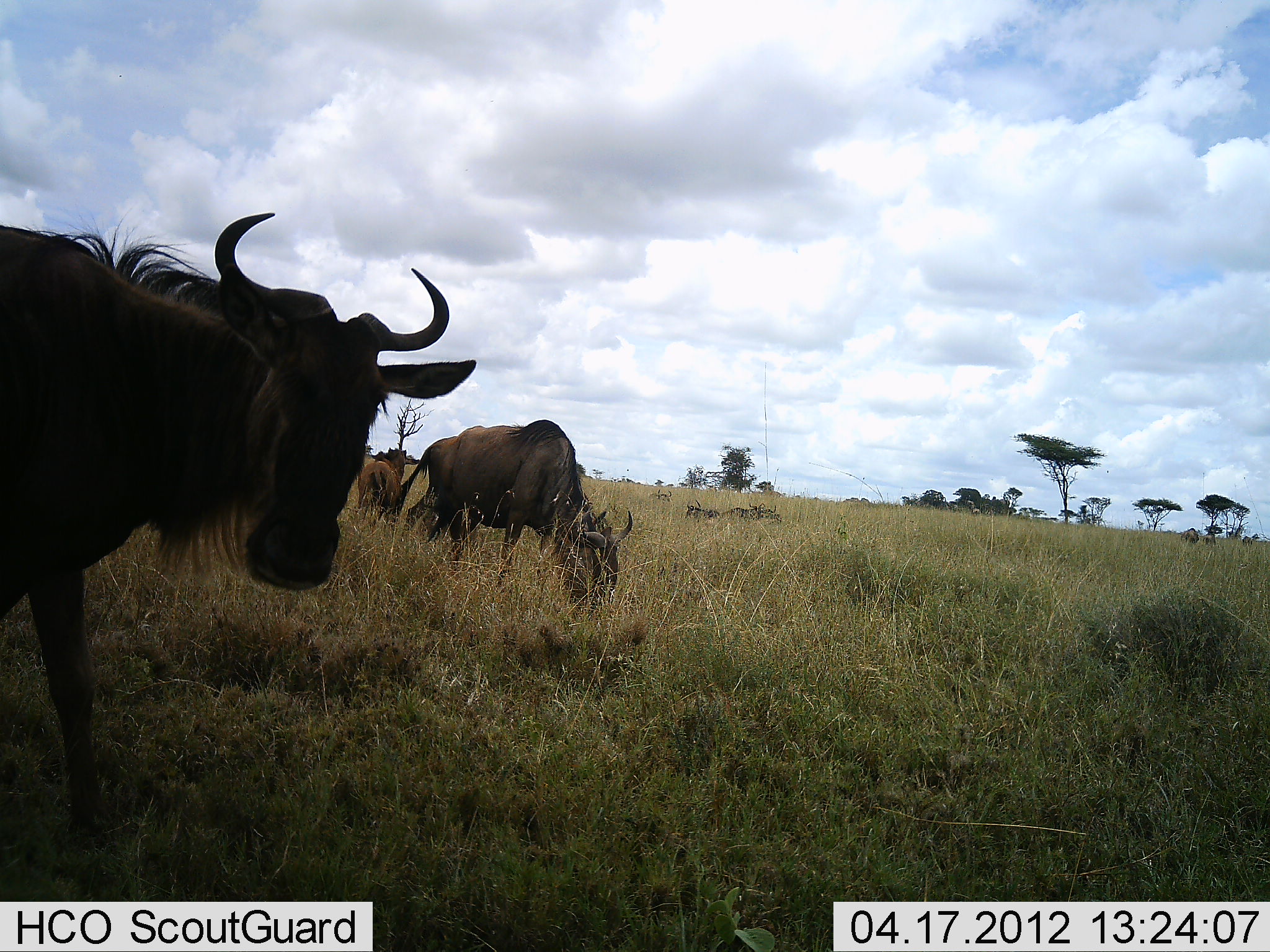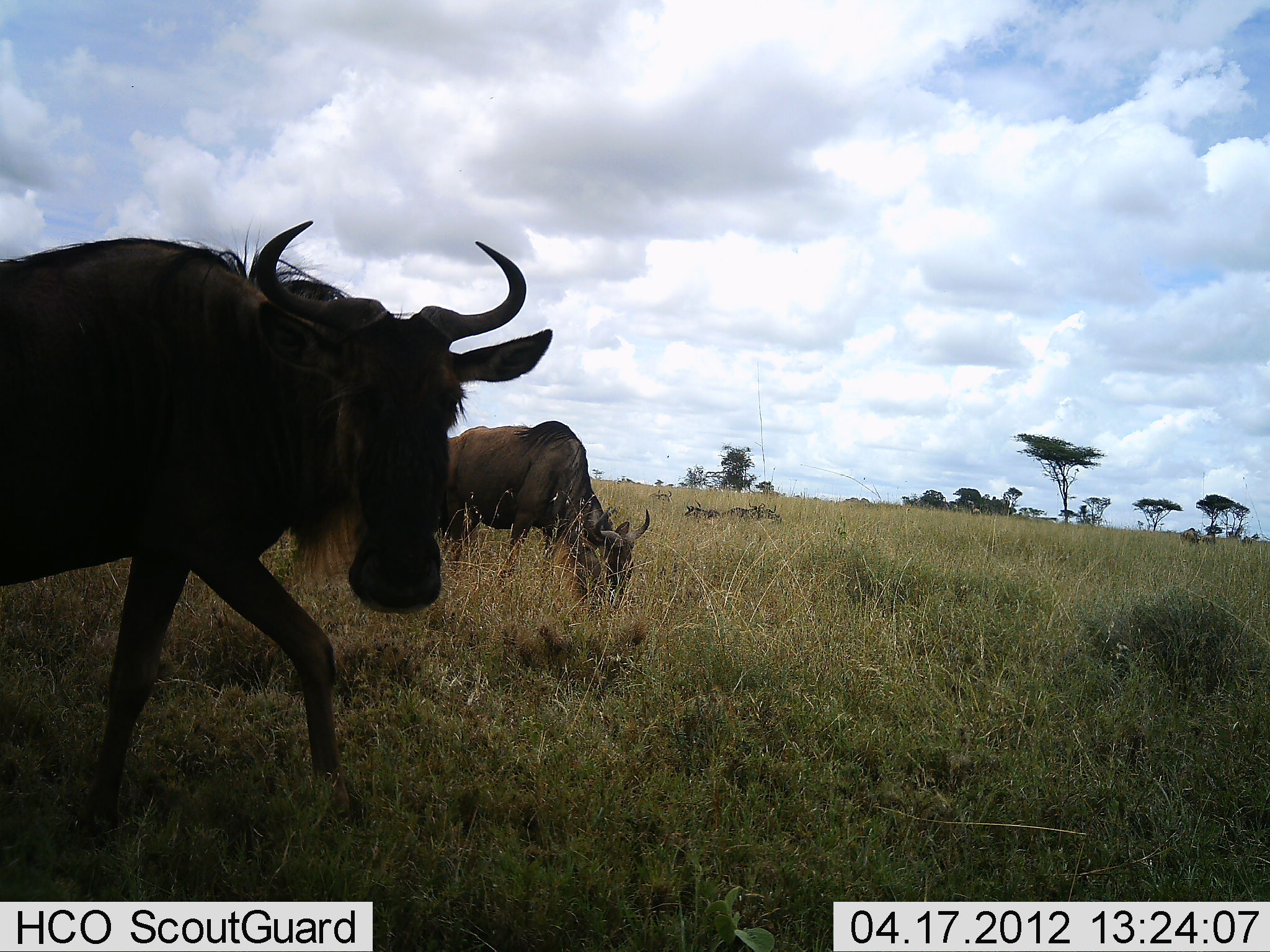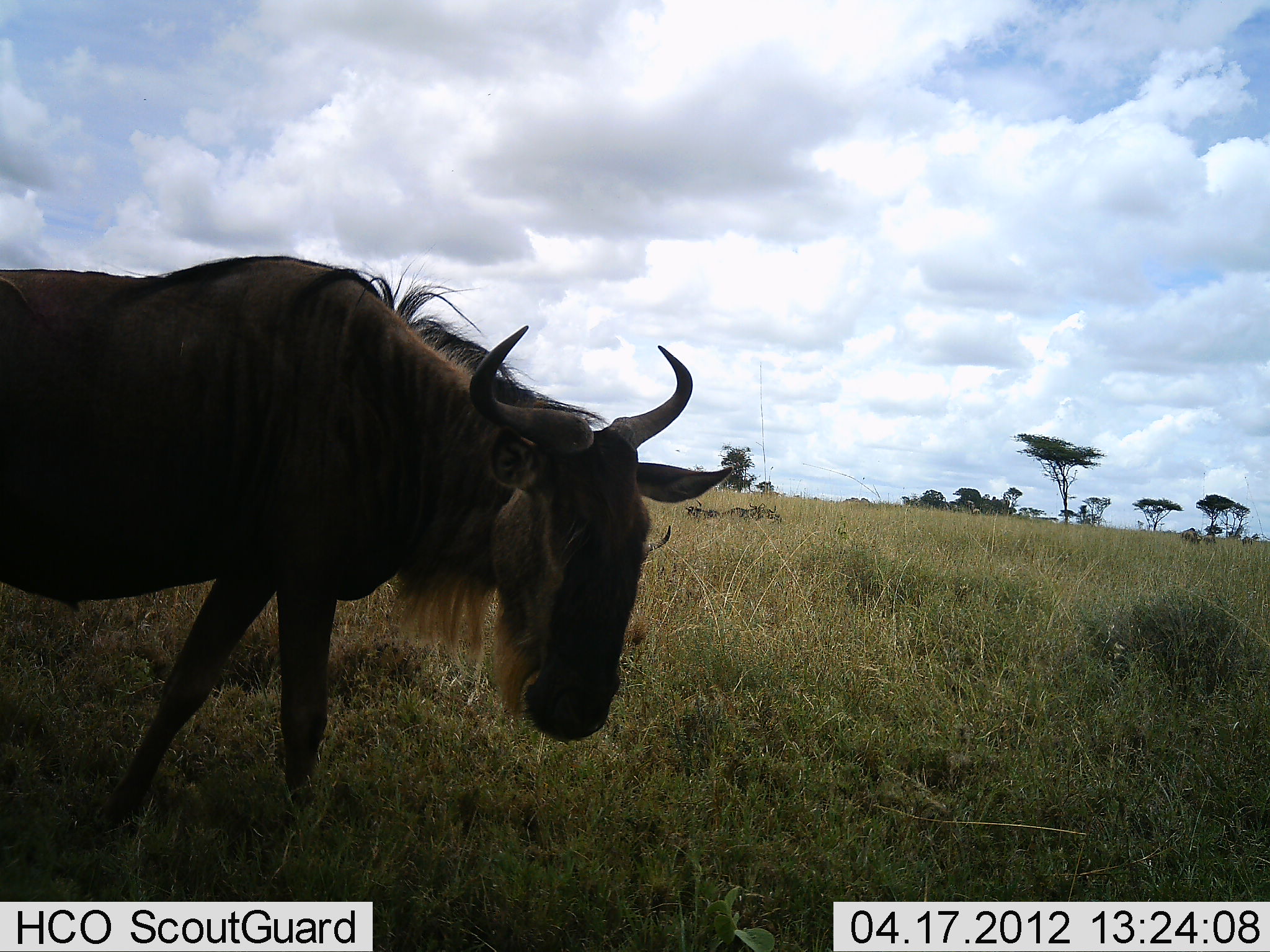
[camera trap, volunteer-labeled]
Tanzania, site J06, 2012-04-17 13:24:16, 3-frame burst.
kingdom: Animalia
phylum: Chordata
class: Mammalia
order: Artiodactyla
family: Bovidae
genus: Connochaetes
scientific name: Connochaetes taurinus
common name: blue wildebeest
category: wildebeest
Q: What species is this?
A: Wildebeest (blue wildebeest) (Connochaetes taurinus).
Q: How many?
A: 3.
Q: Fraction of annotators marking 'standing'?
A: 17%.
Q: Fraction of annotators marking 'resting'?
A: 0%.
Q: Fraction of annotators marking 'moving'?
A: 75%.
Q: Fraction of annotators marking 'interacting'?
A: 0%.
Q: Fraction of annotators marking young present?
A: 0%.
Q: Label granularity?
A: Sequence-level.